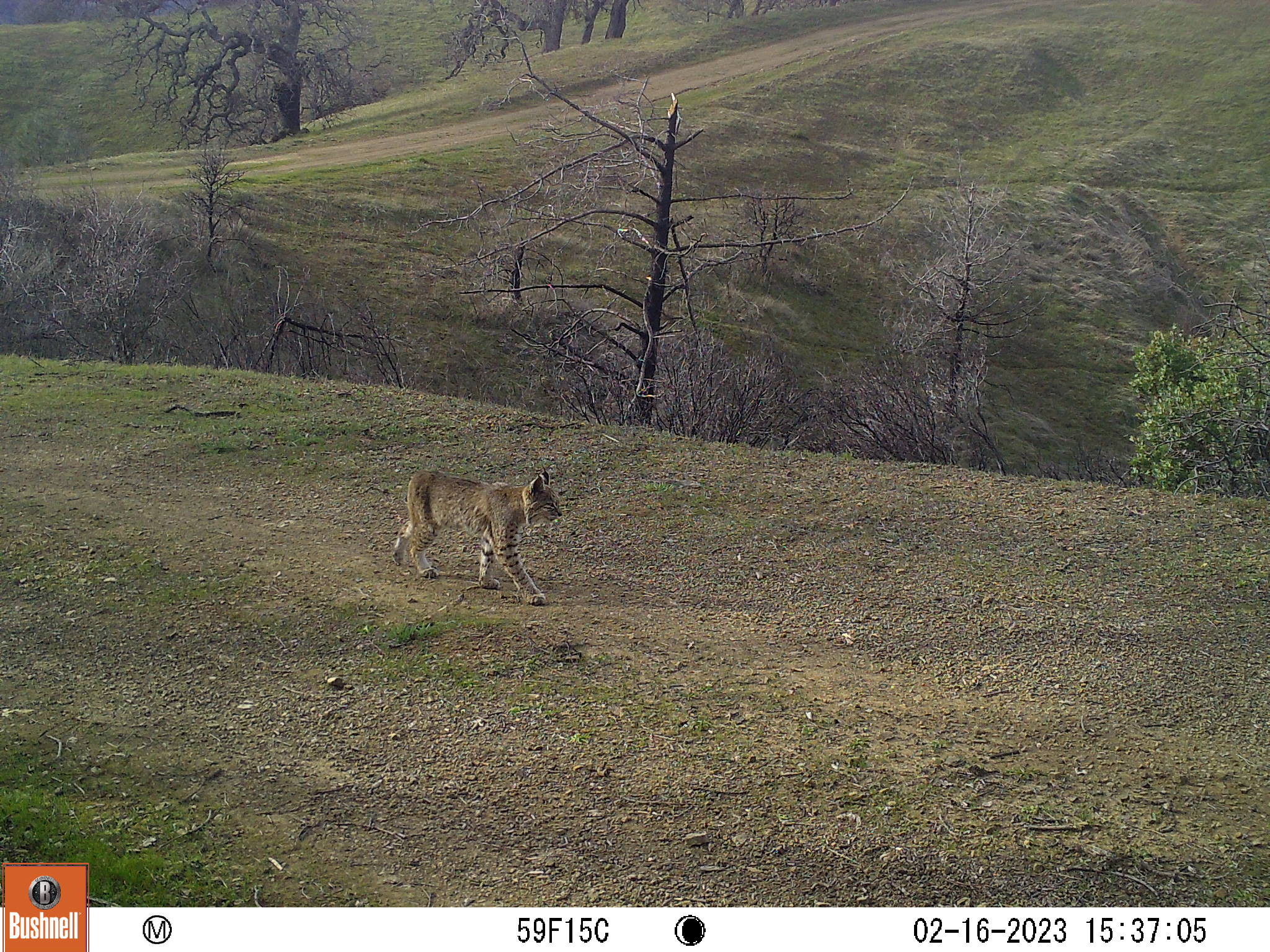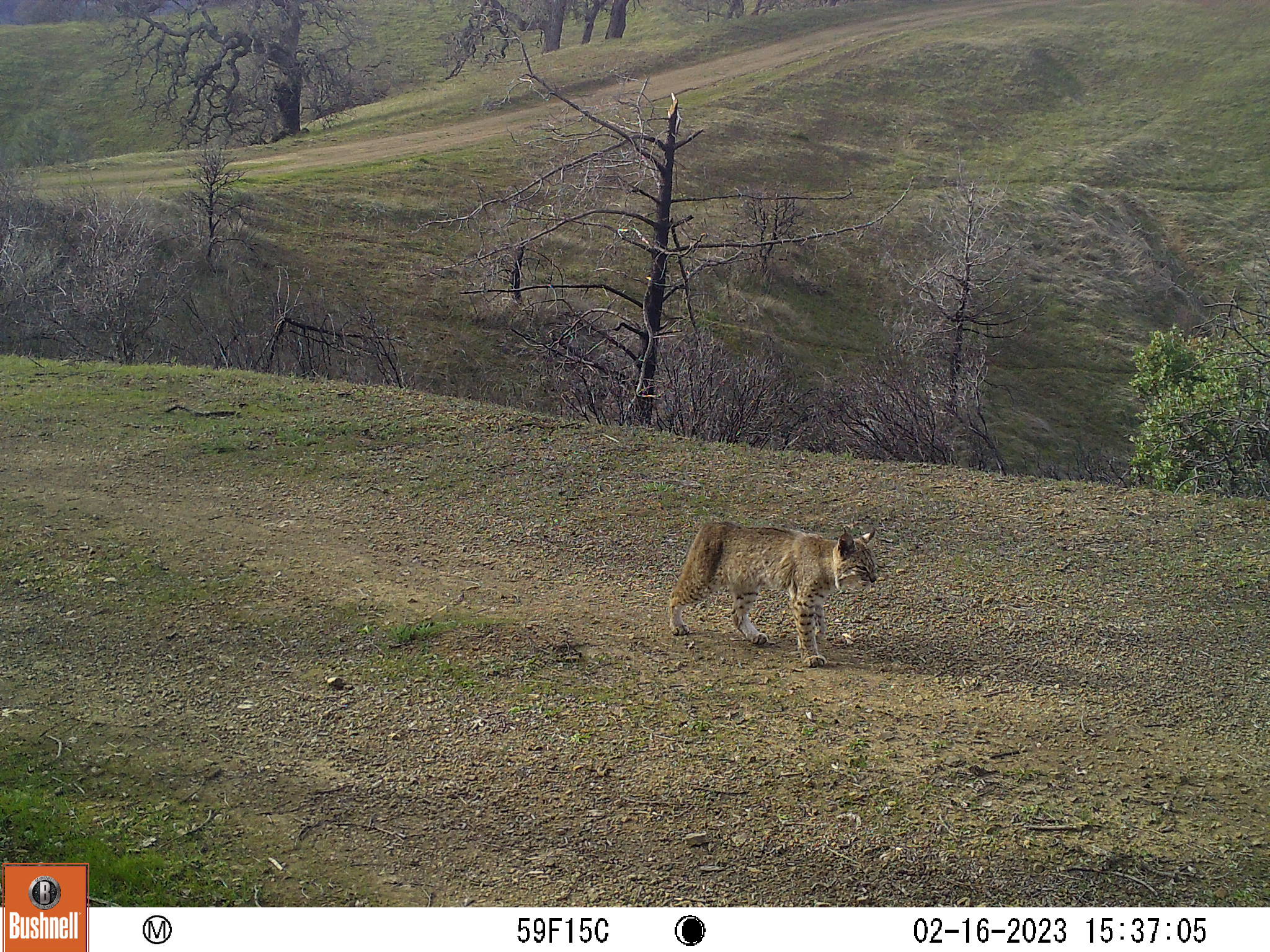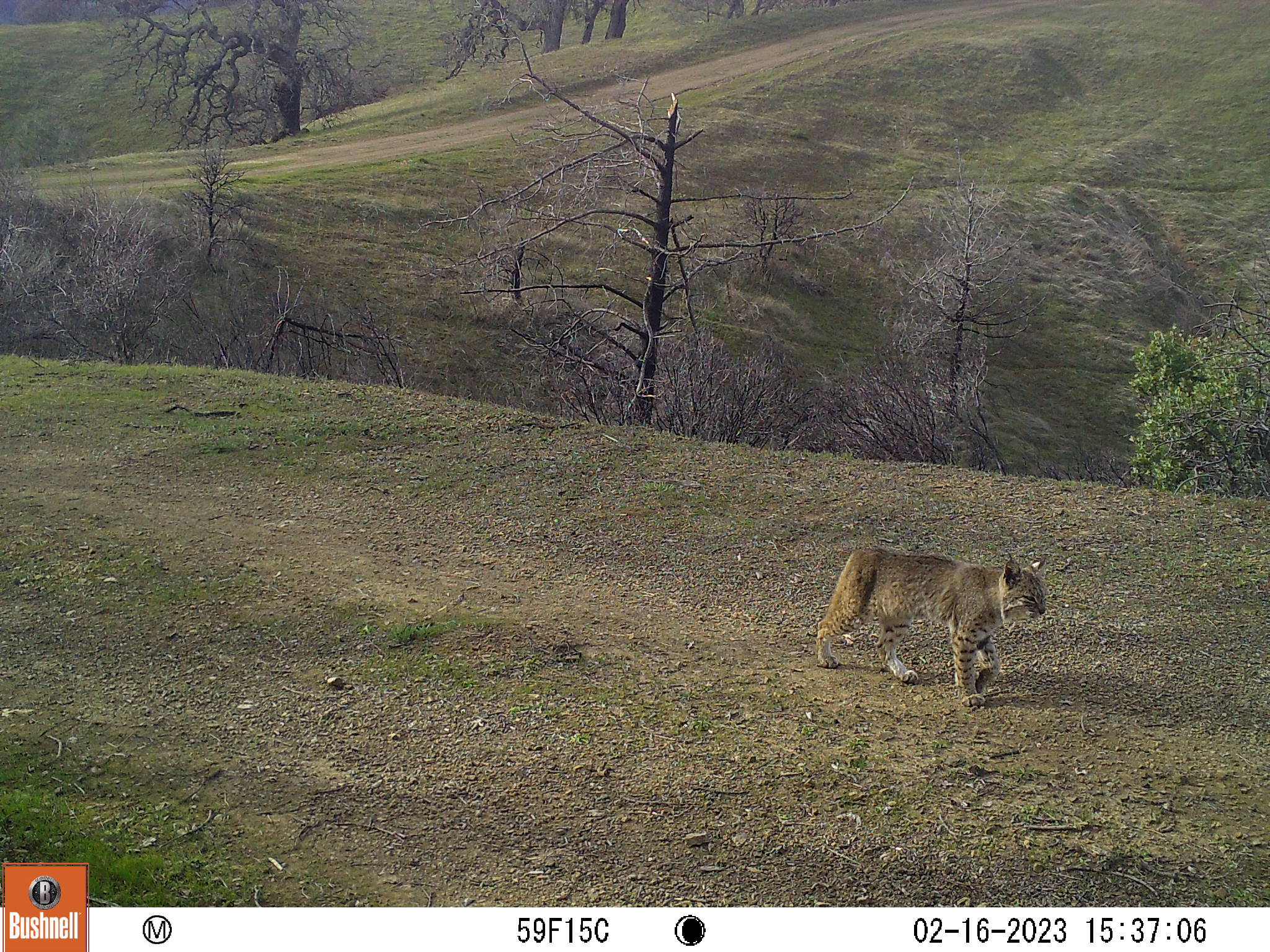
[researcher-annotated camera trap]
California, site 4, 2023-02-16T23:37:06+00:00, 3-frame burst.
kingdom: Animalia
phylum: Chordata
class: Mammalia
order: Carnivora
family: Felidae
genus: Lynx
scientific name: Lynx rufus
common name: bobcat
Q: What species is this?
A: Bobcat (Lynx rufus).